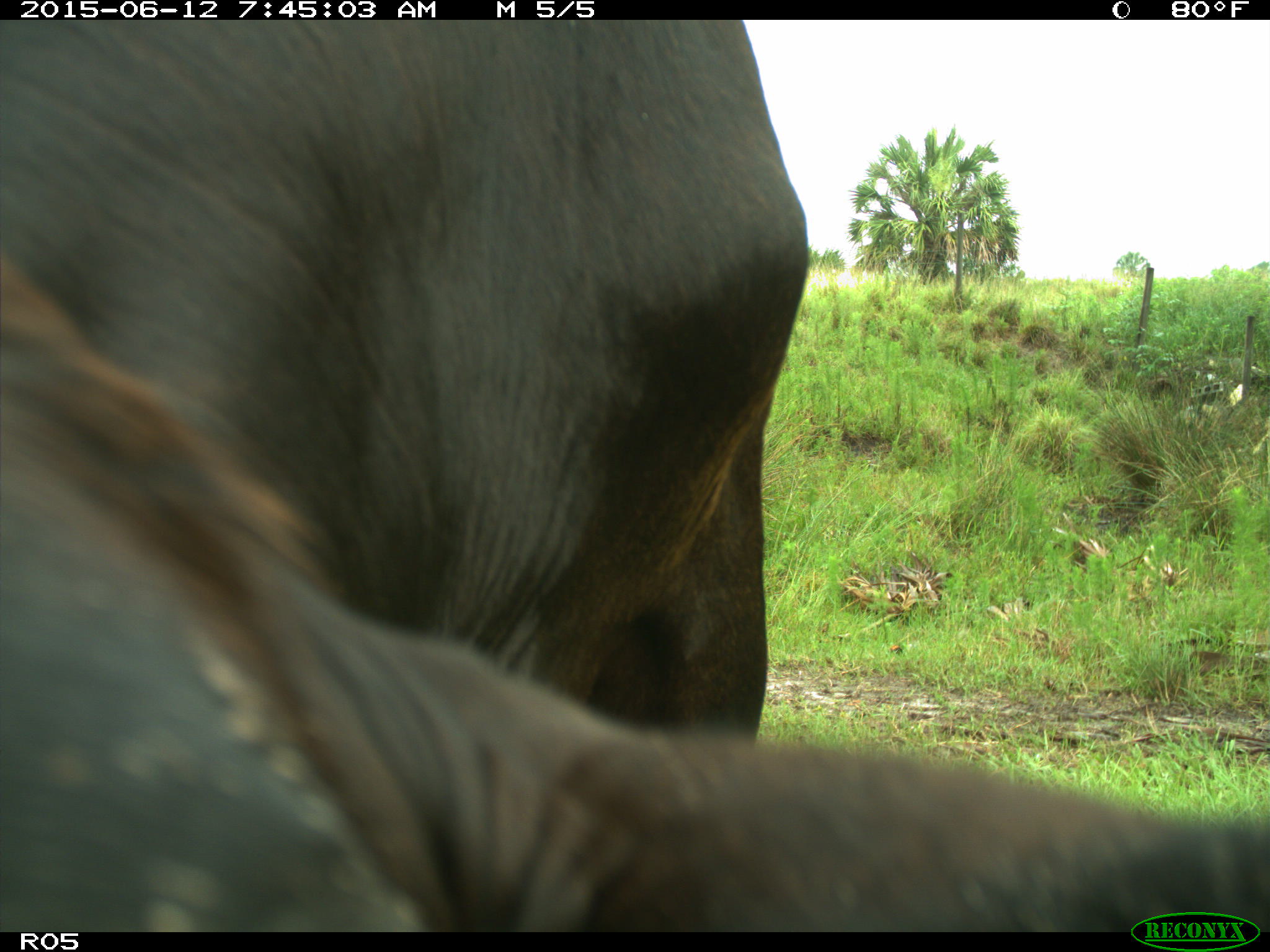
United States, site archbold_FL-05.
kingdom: Animalia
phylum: Chordata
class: Mammalia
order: Artiodactyla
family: Bovidae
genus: Bos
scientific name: Bos taurus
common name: domestic cow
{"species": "Bos taurus (domestic cow)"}